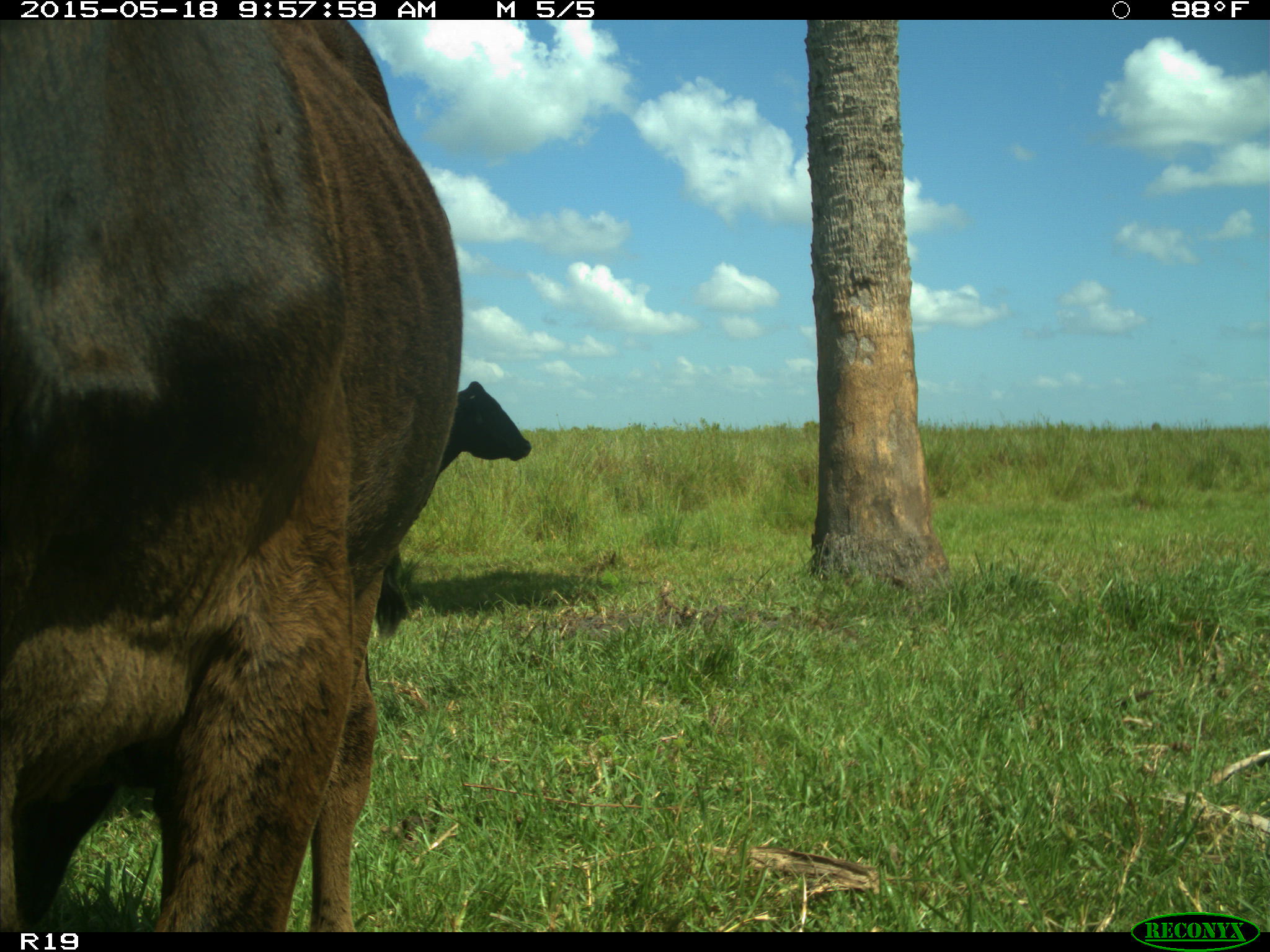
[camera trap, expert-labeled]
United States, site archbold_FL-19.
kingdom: Animalia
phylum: Chordata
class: Mammalia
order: Artiodactyla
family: Bovidae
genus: Bos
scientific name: Bos taurus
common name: domestic cow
Bos taurus (domestic cow).